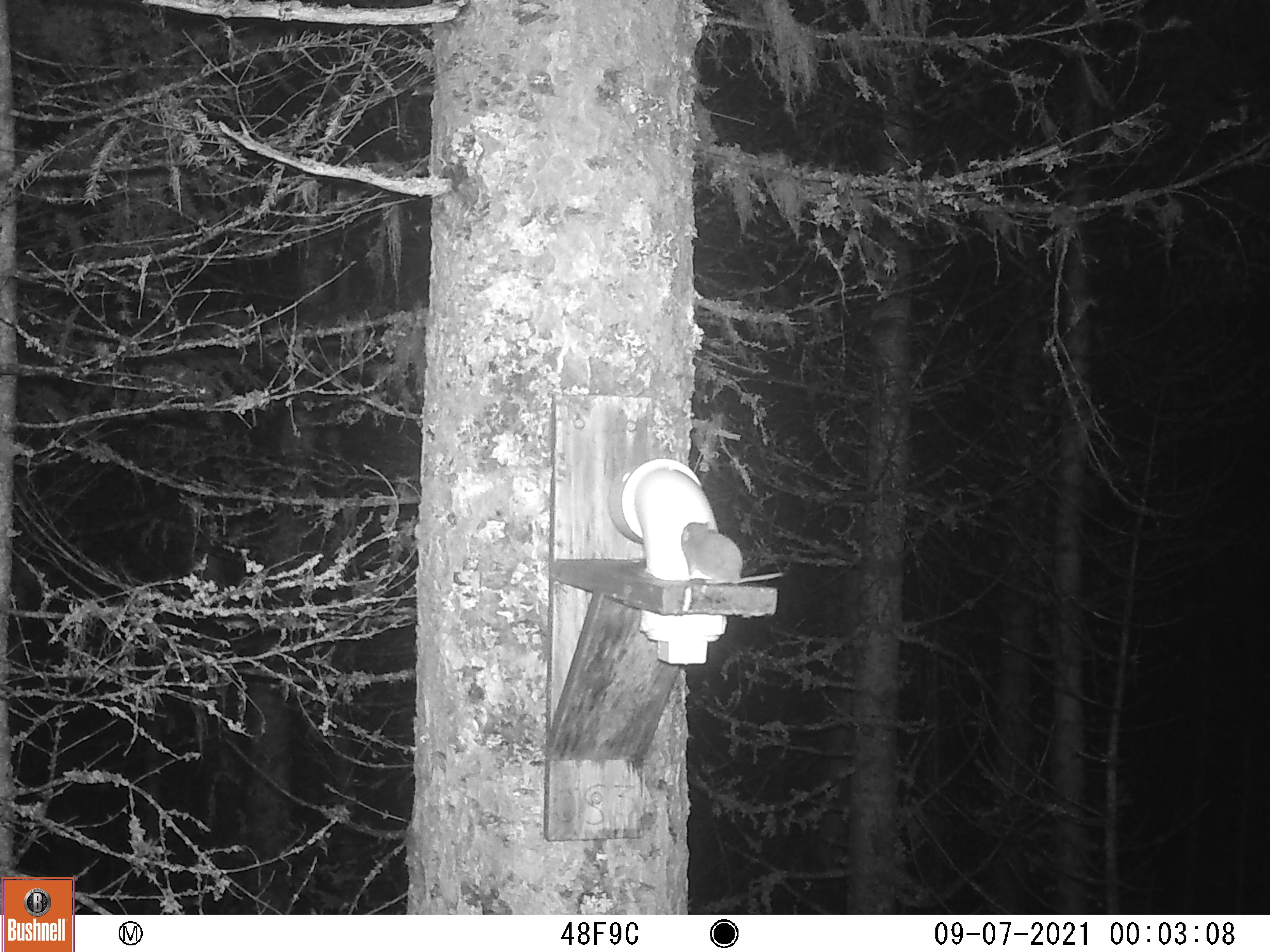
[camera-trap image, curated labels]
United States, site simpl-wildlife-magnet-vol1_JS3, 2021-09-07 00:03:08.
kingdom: Animalia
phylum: Chordata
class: Mammalia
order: Rodentia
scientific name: Rodentia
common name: mouse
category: mouse sp.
Mouse sp. (mouse) (Rodentia).